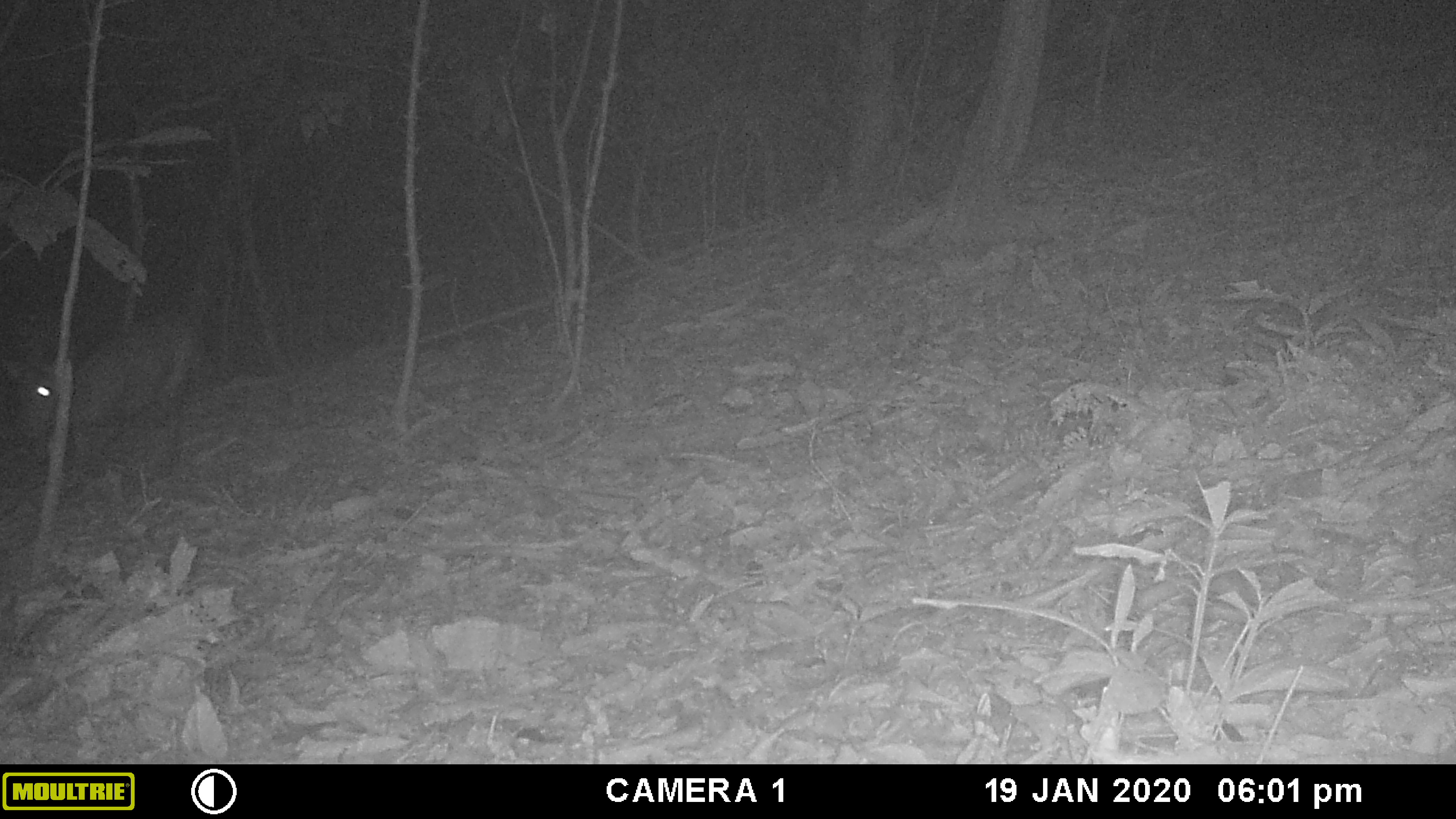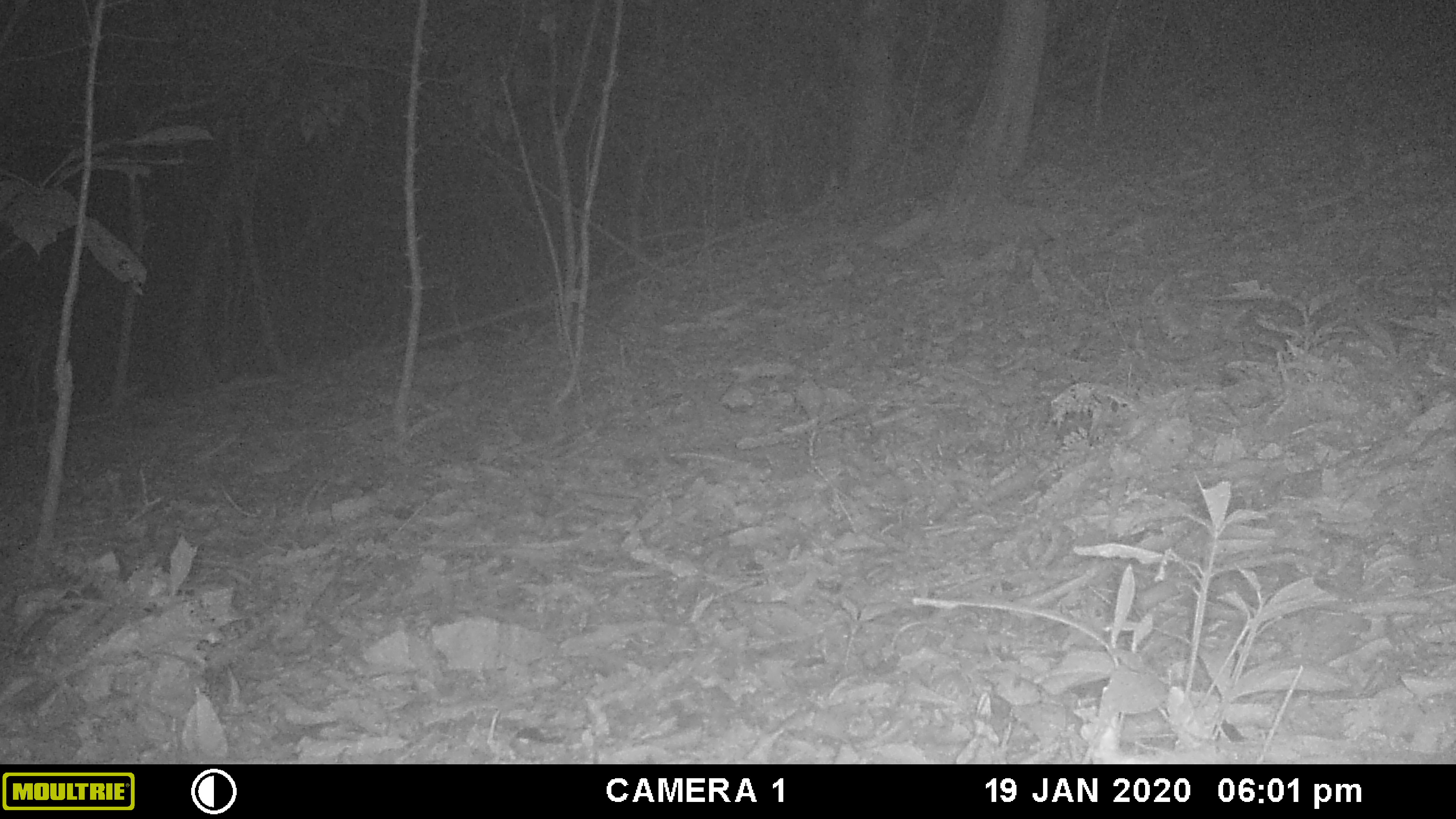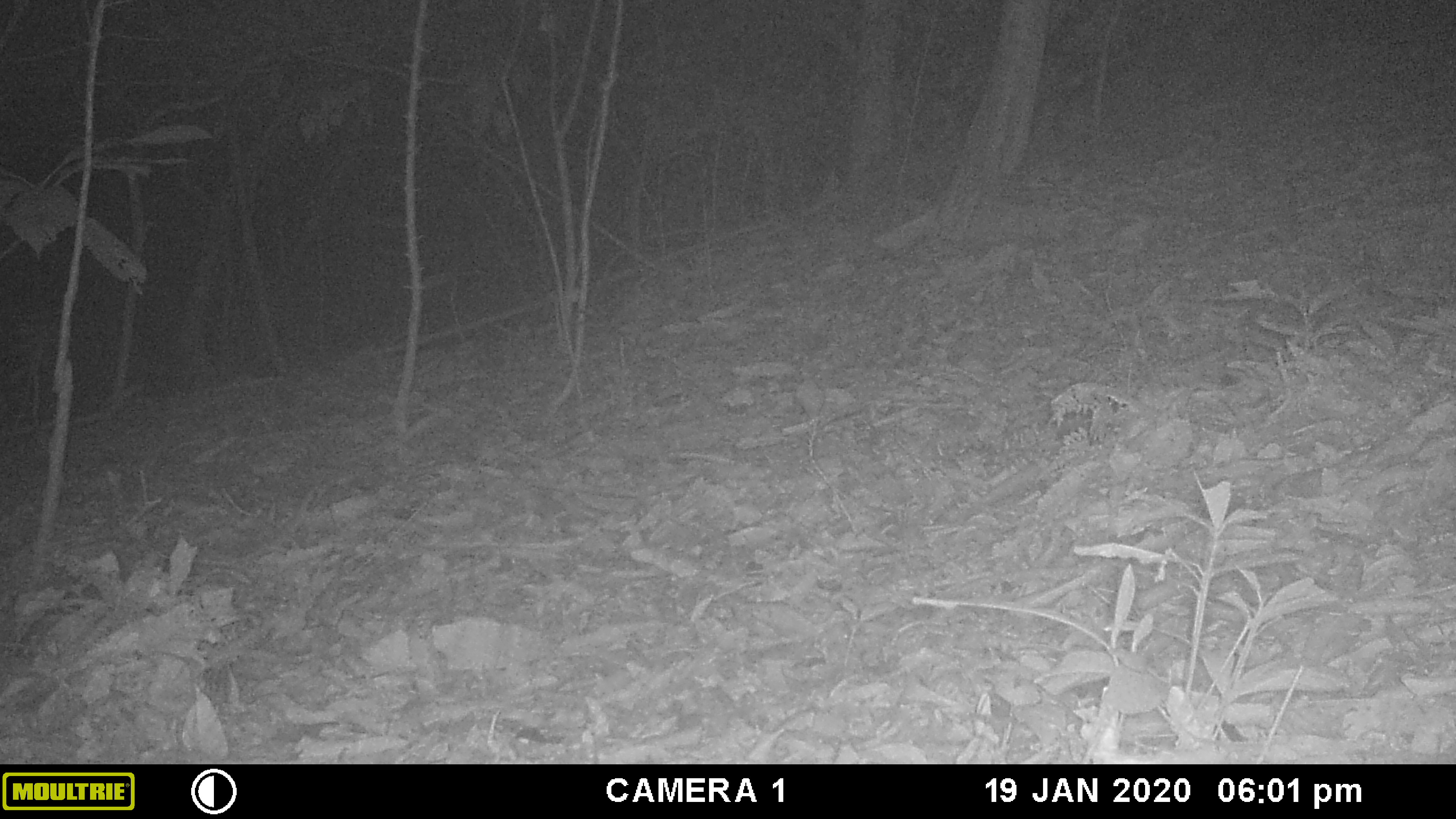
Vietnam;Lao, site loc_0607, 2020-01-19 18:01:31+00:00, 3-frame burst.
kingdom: Animalia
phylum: Chordata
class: Mammalia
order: Artiodactyla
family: Cervidae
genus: Muntiacus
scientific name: Muntiacus rooseveltorum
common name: roosevelt's muntjac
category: roosevelts muntjac group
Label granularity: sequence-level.